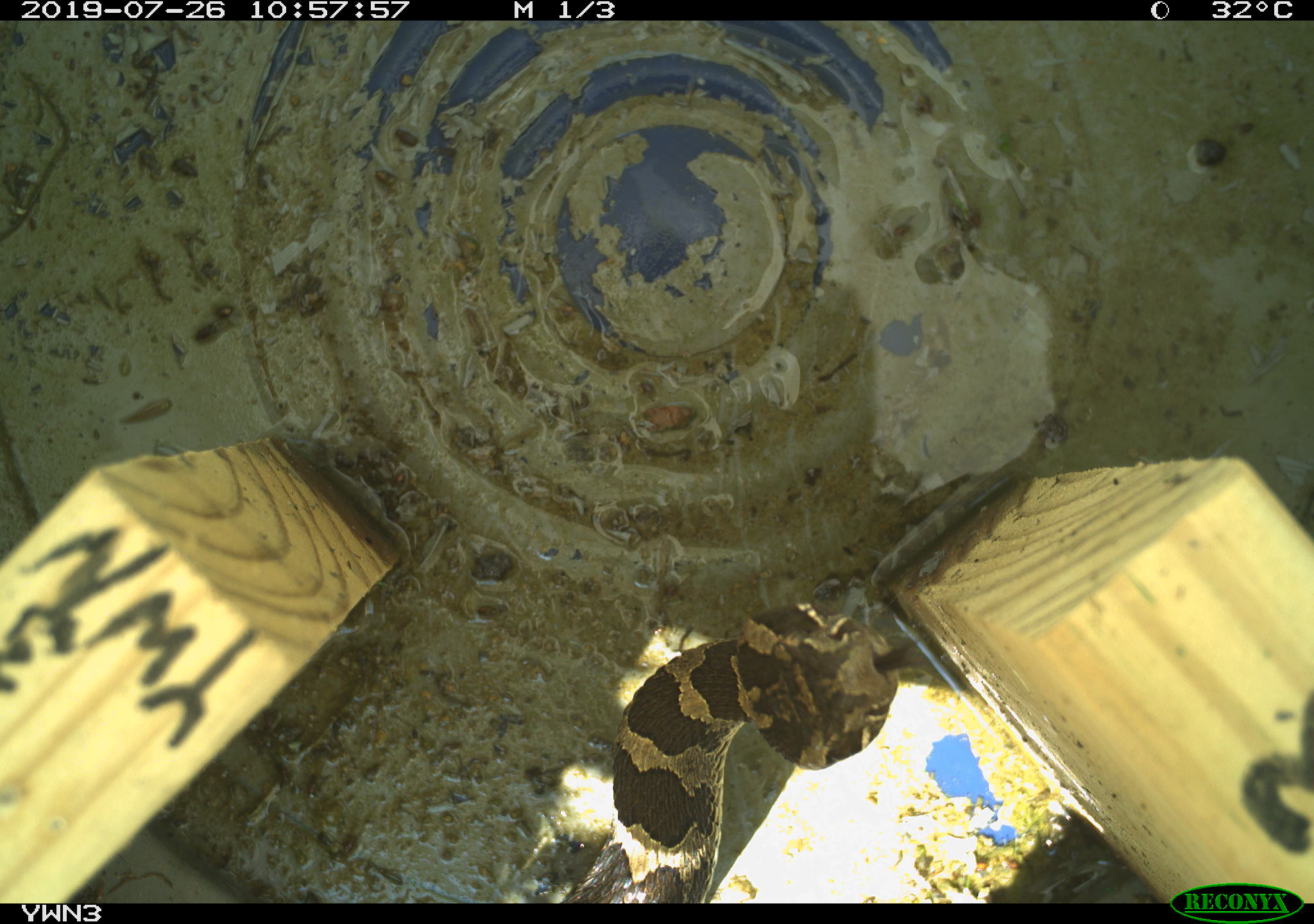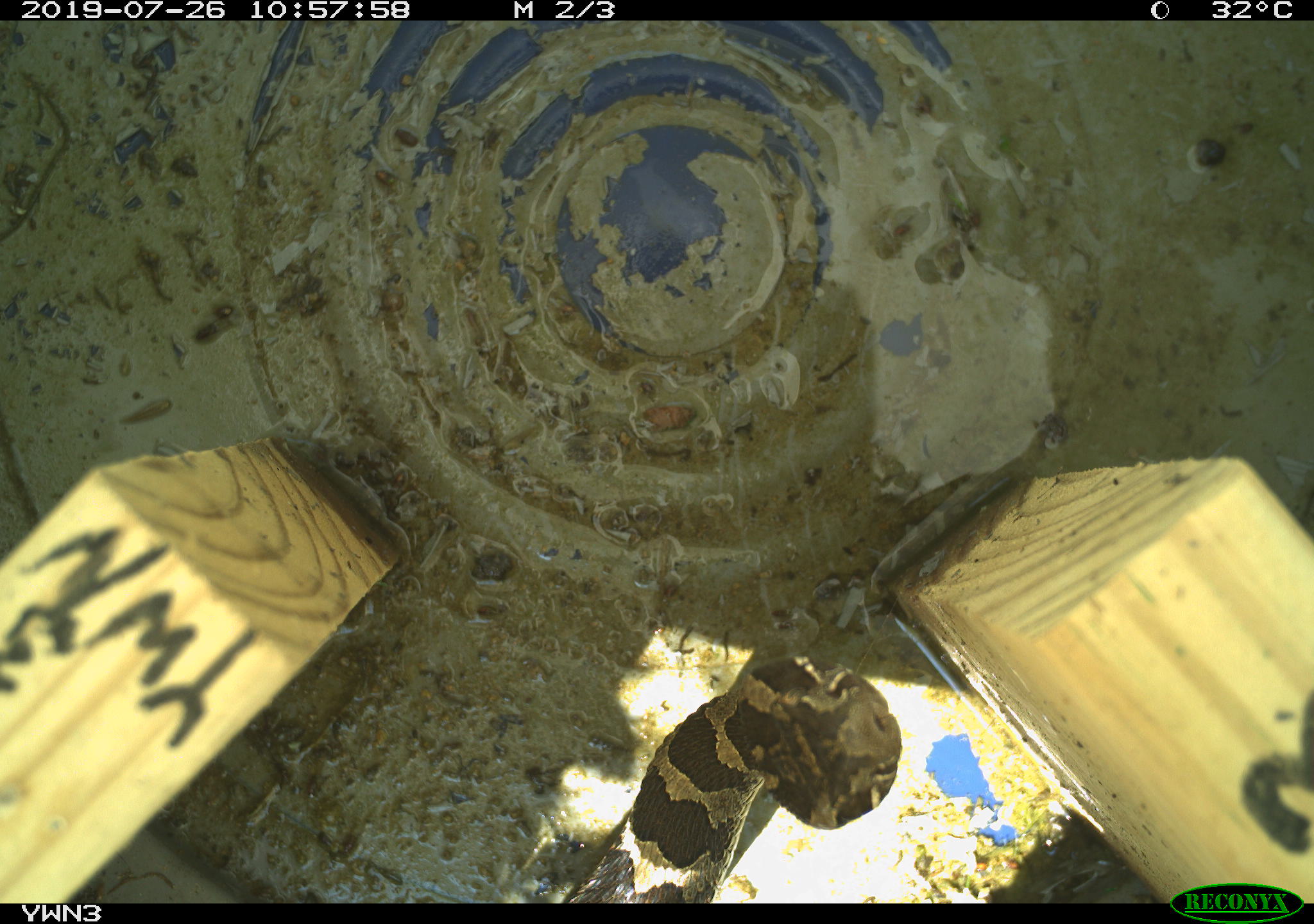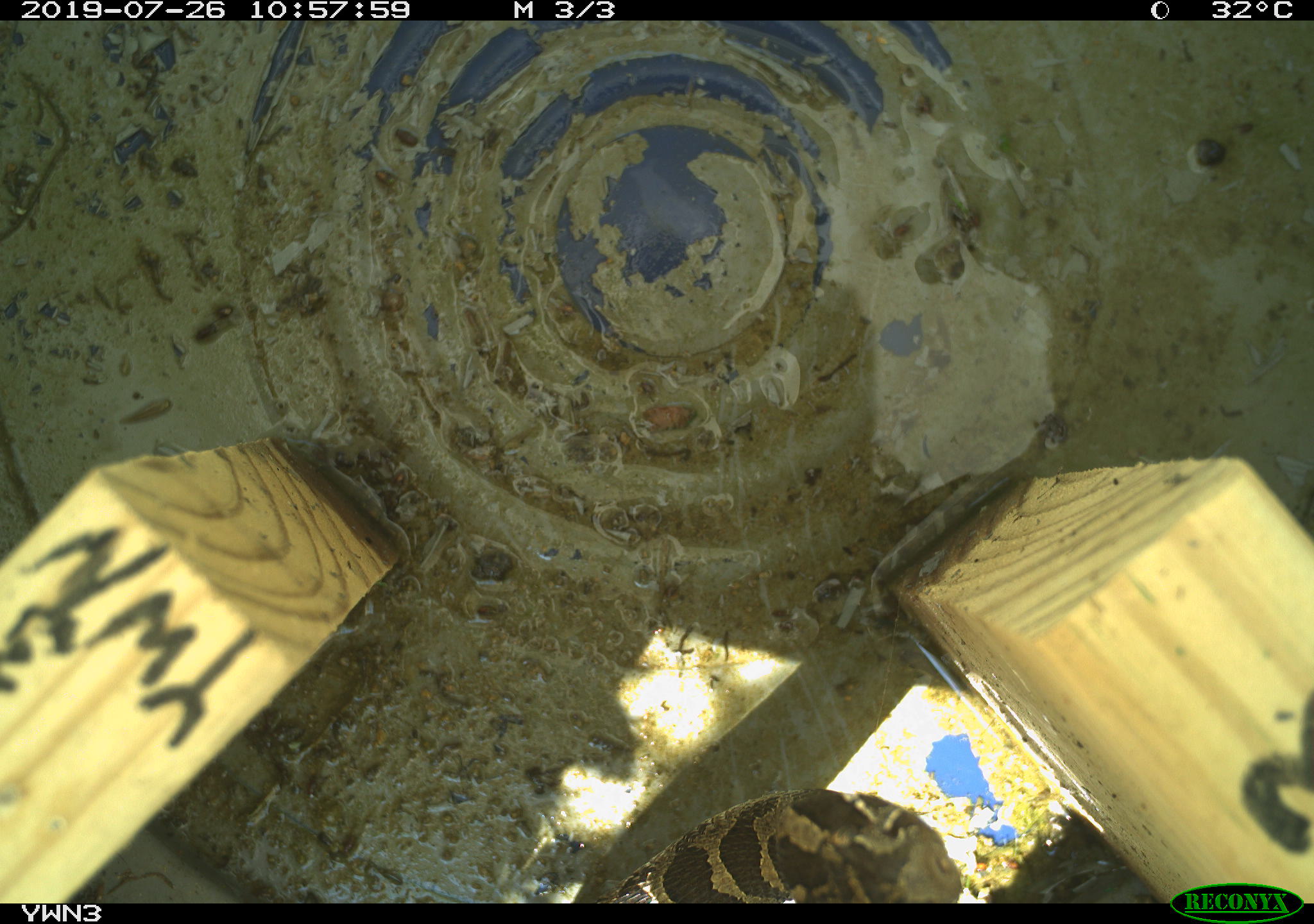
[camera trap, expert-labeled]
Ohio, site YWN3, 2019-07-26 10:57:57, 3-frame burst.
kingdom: Animalia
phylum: Chordata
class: Reptilia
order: Squamata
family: Viperidae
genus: Sistrurus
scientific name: Sistrurus catenatus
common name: eastern massasauga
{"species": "eastern massasauga (Sistrurus catenatus)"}